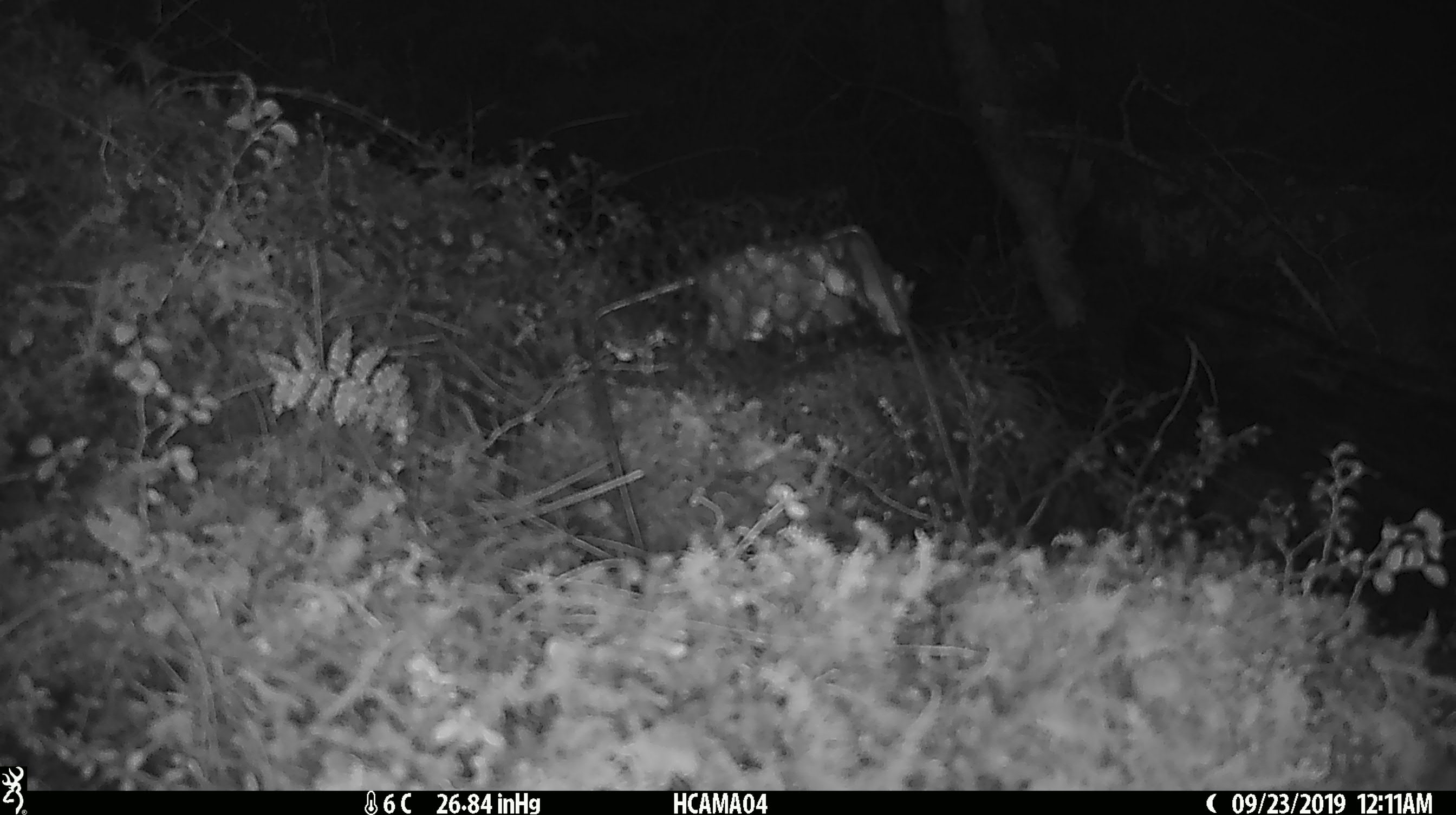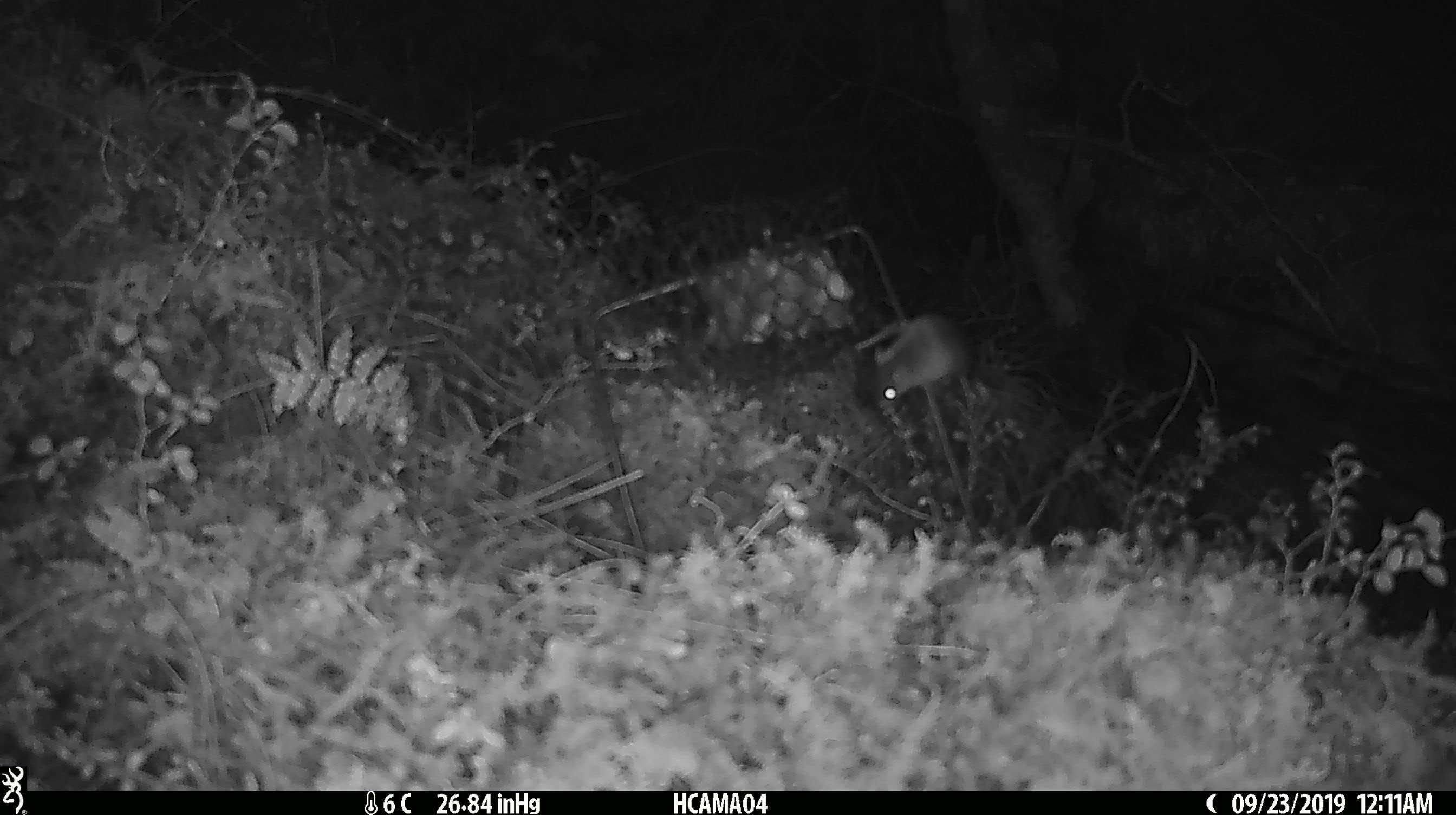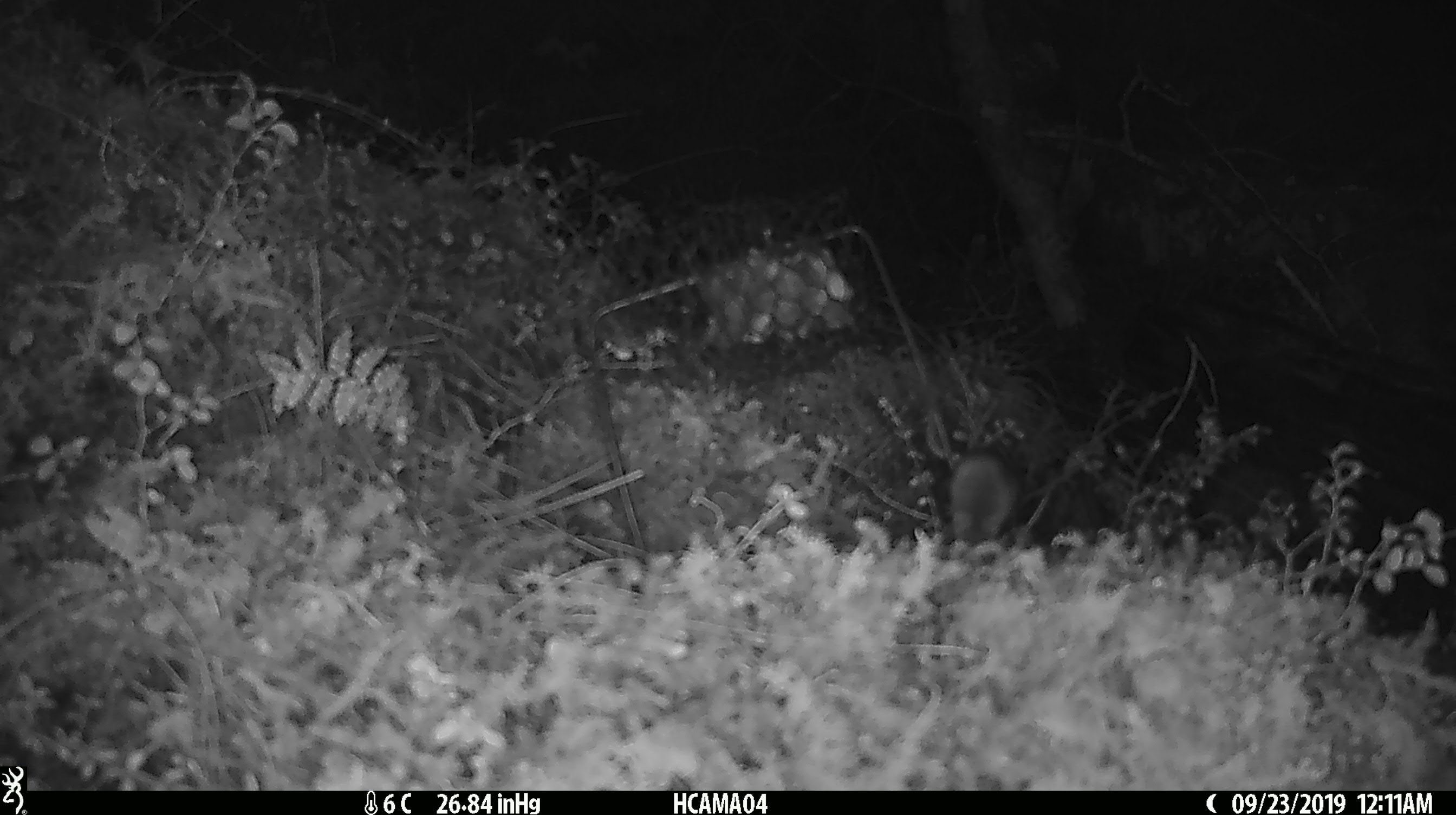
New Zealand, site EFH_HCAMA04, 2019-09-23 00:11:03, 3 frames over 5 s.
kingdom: Animalia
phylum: Chordata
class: Mammalia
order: Rodentia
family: Muridae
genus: Mus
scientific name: Mus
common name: mouse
Mouse (Mus).